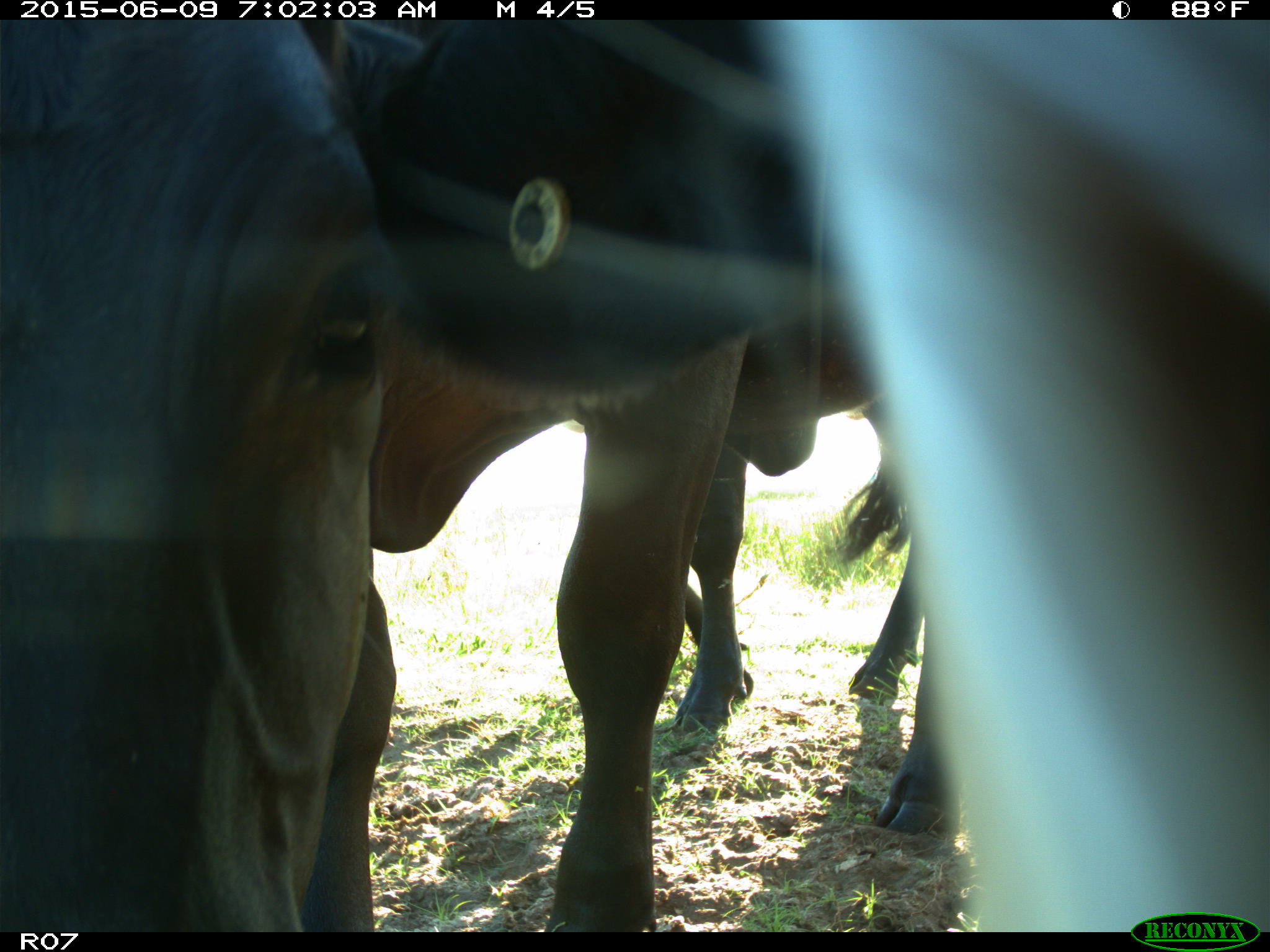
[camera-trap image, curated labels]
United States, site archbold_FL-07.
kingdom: Animalia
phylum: Chordata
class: Mammalia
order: Artiodactyla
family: Bovidae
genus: Bos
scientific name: Bos taurus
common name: domestic cow